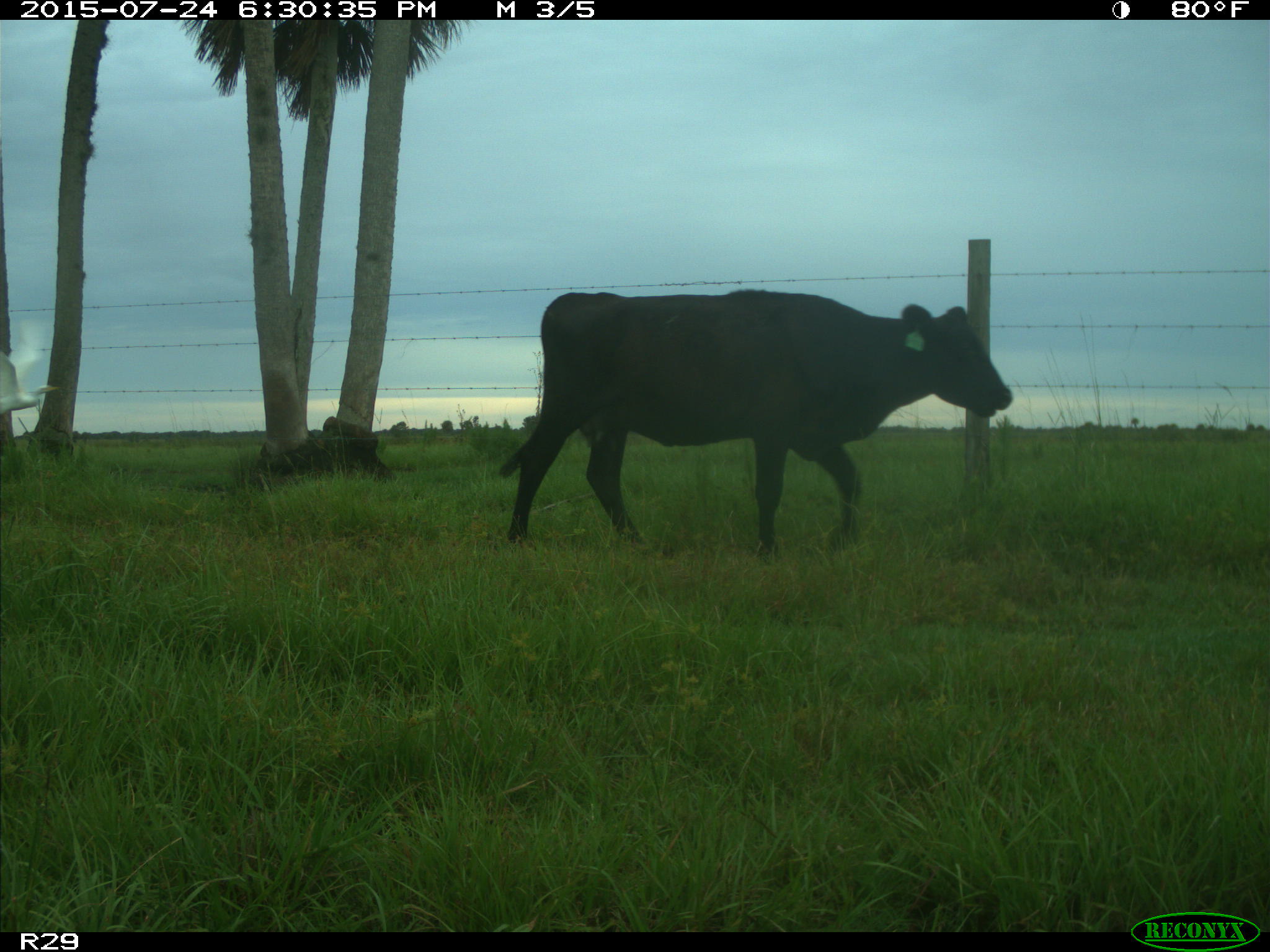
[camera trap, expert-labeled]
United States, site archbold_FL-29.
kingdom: Animalia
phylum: Chordata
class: Mammalia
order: Artiodactyla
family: Bovidae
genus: Bos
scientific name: Bos taurus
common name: domestic cow